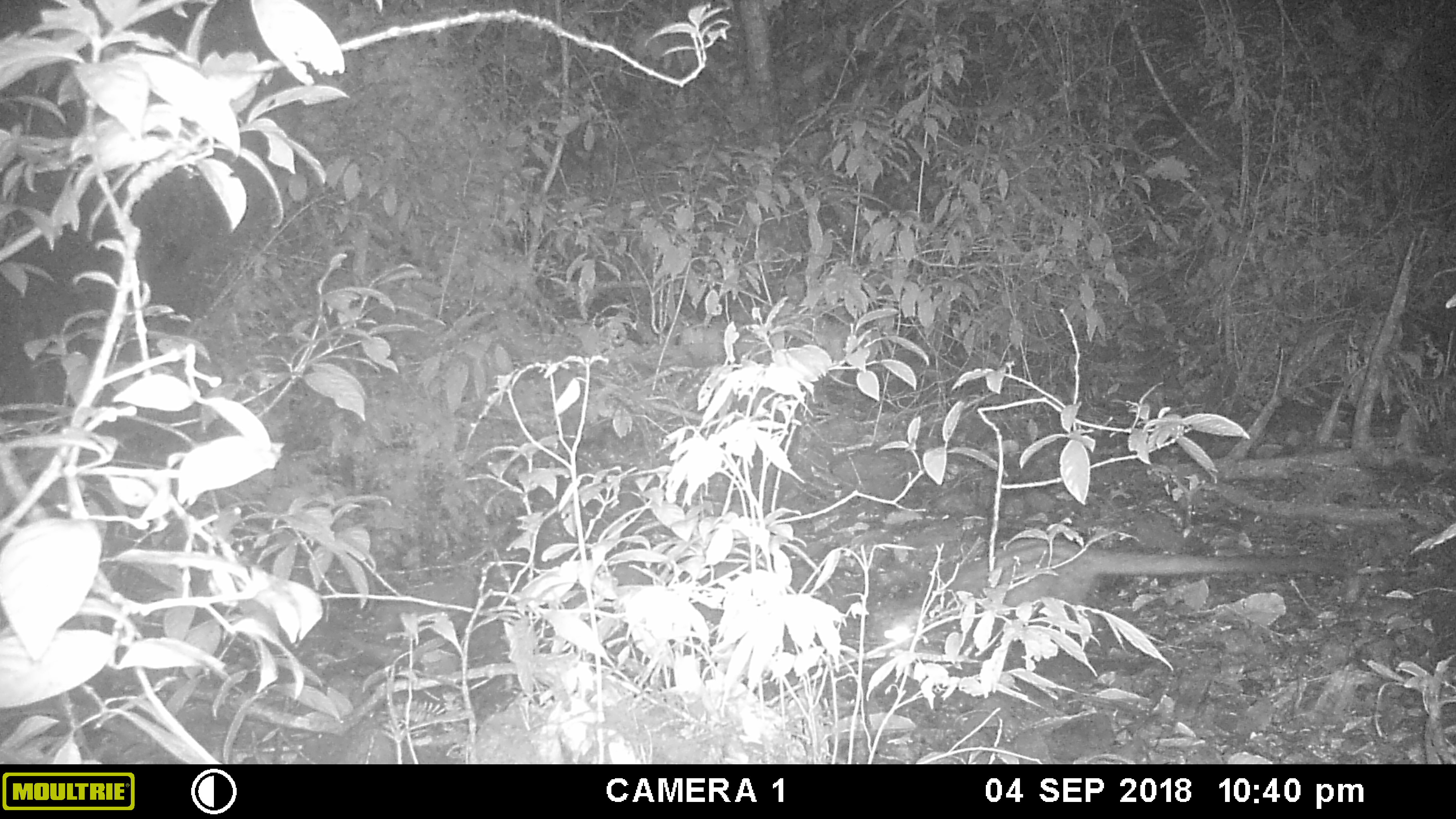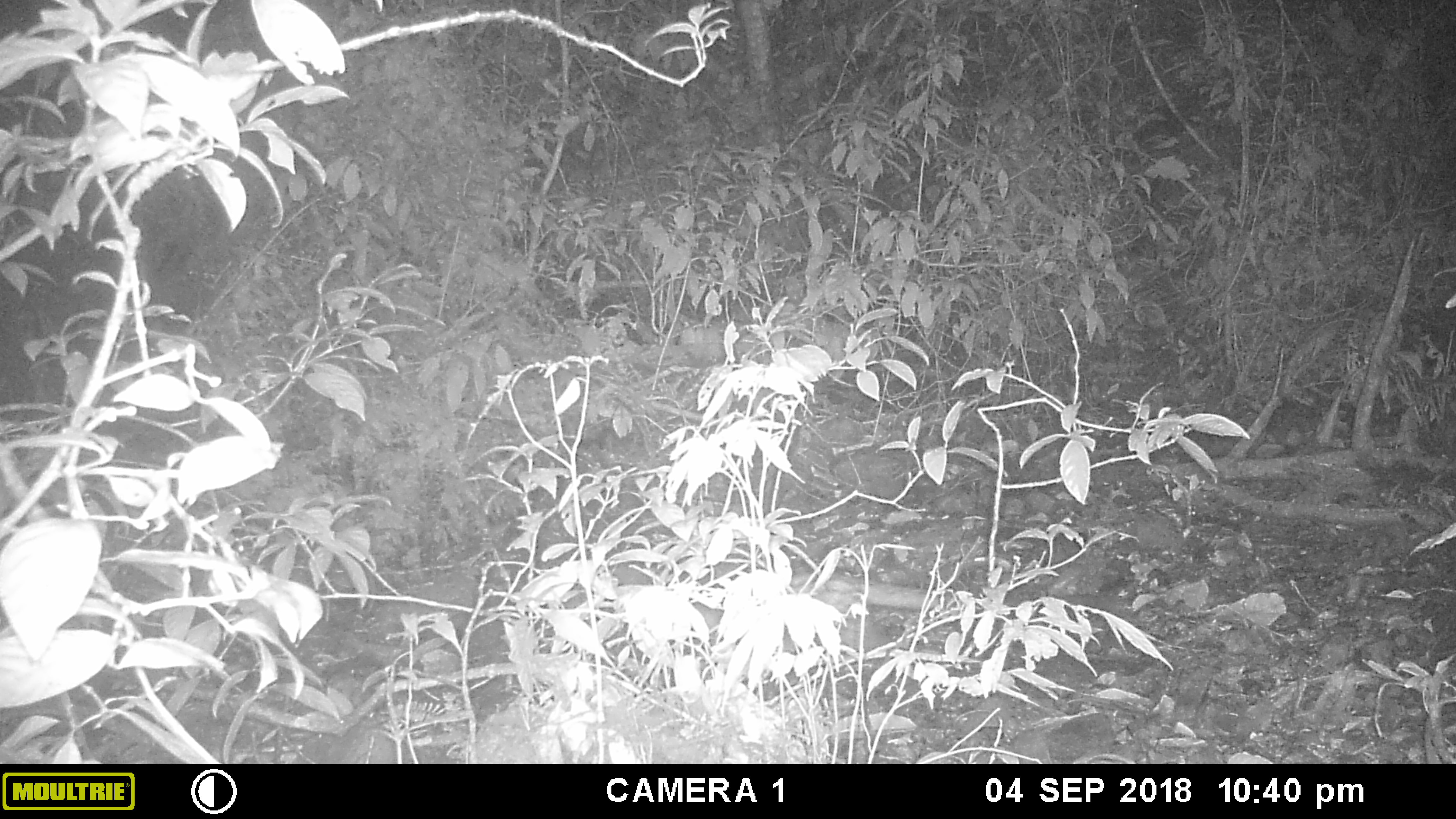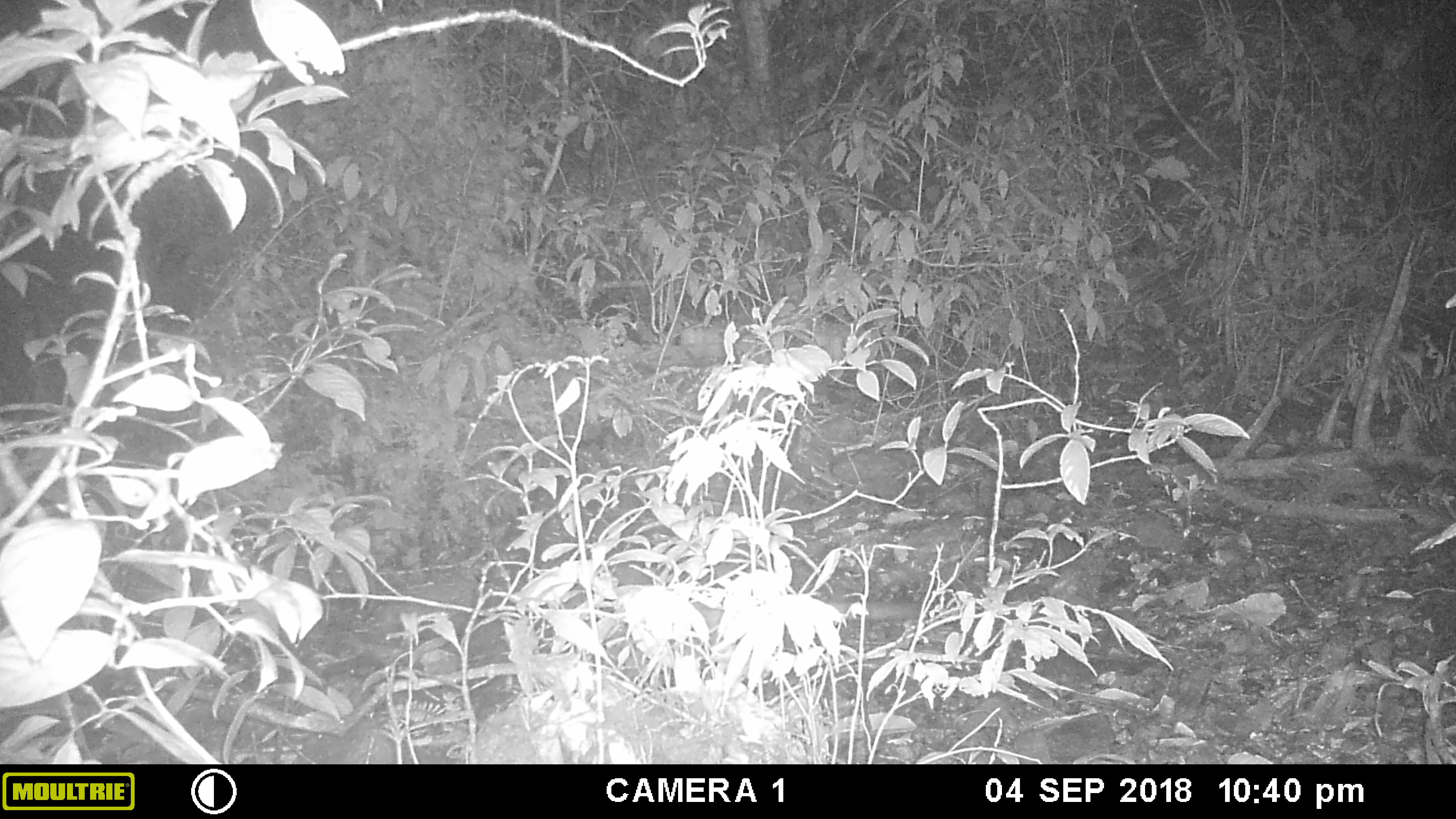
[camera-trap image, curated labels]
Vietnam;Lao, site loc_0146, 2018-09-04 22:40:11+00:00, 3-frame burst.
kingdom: Animalia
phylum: Chordata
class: Mammalia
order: Carnivora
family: Viverridae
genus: Paradoxurus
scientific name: Paradoxurus hermaphroditus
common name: common palm civet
Common palm civet (Paradoxurus hermaphroditus). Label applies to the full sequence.